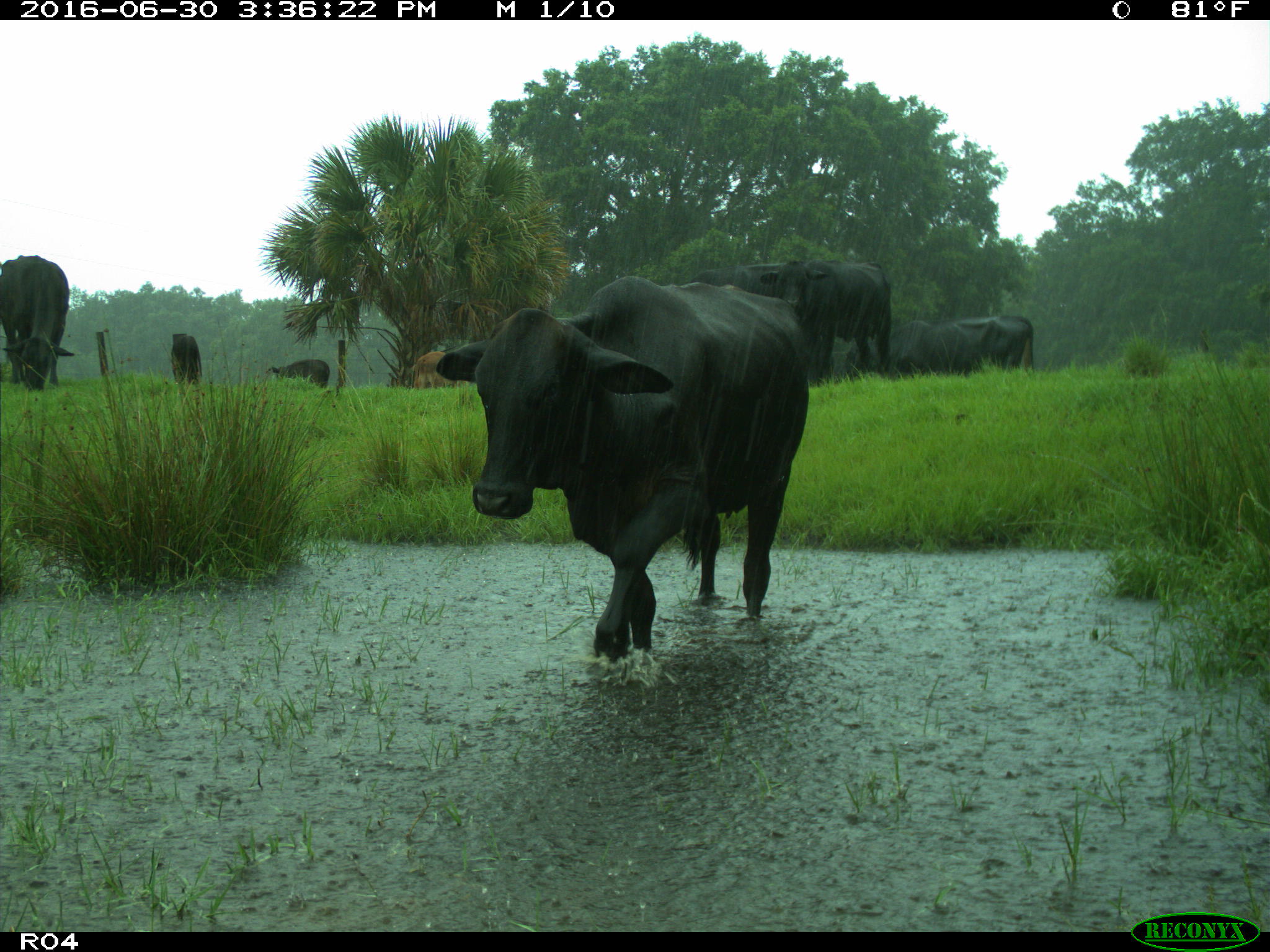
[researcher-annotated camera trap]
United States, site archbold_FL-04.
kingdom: Animalia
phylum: Chordata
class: Mammalia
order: Artiodactyla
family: Bovidae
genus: Bos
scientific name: Bos taurus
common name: domestic cow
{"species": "Bos taurus (domestic cow)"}